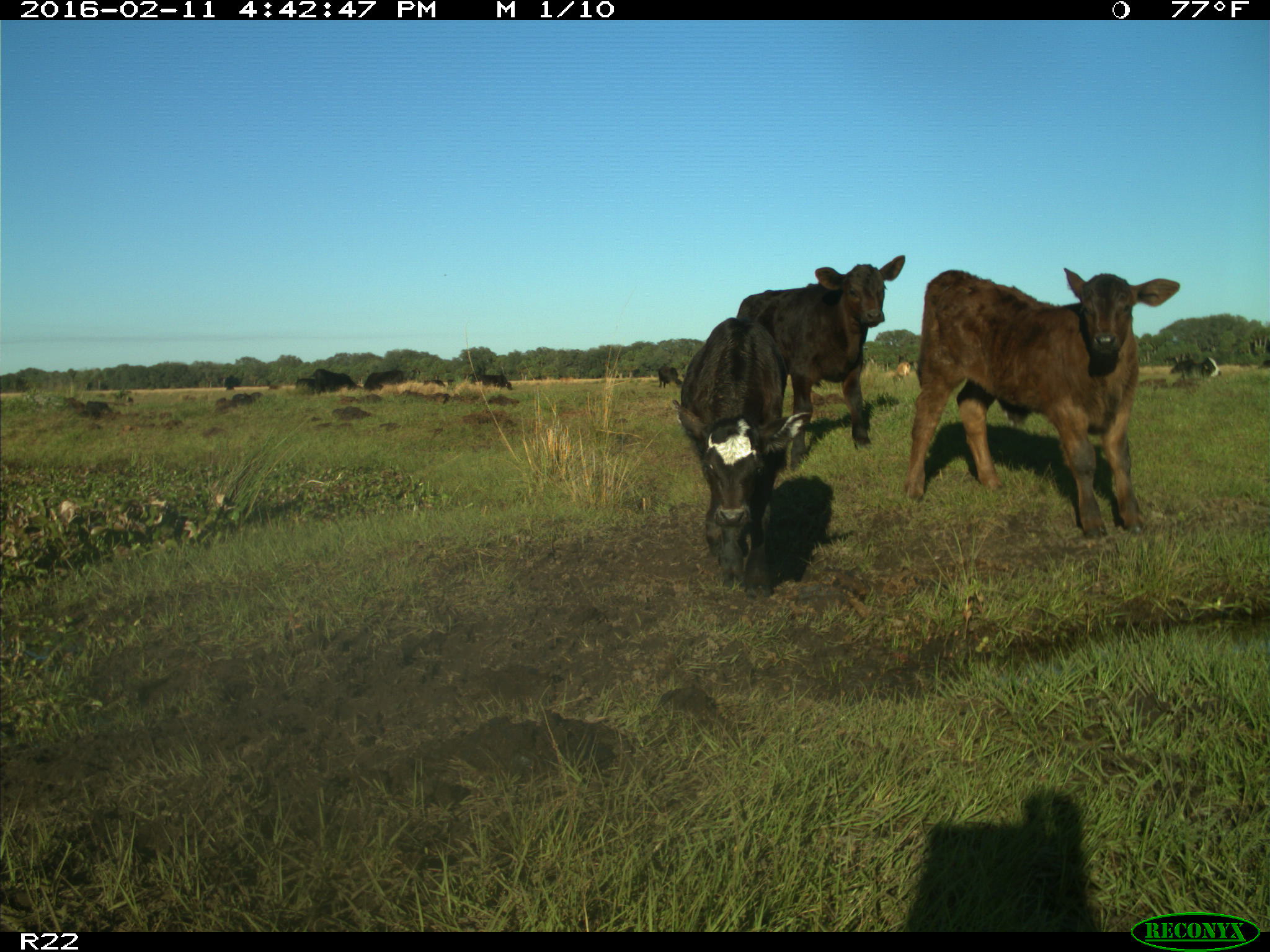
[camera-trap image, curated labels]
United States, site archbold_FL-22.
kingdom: Animalia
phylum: Chordata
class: Mammalia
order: Artiodactyla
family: Bovidae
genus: Bos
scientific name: Bos taurus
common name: domestic cow